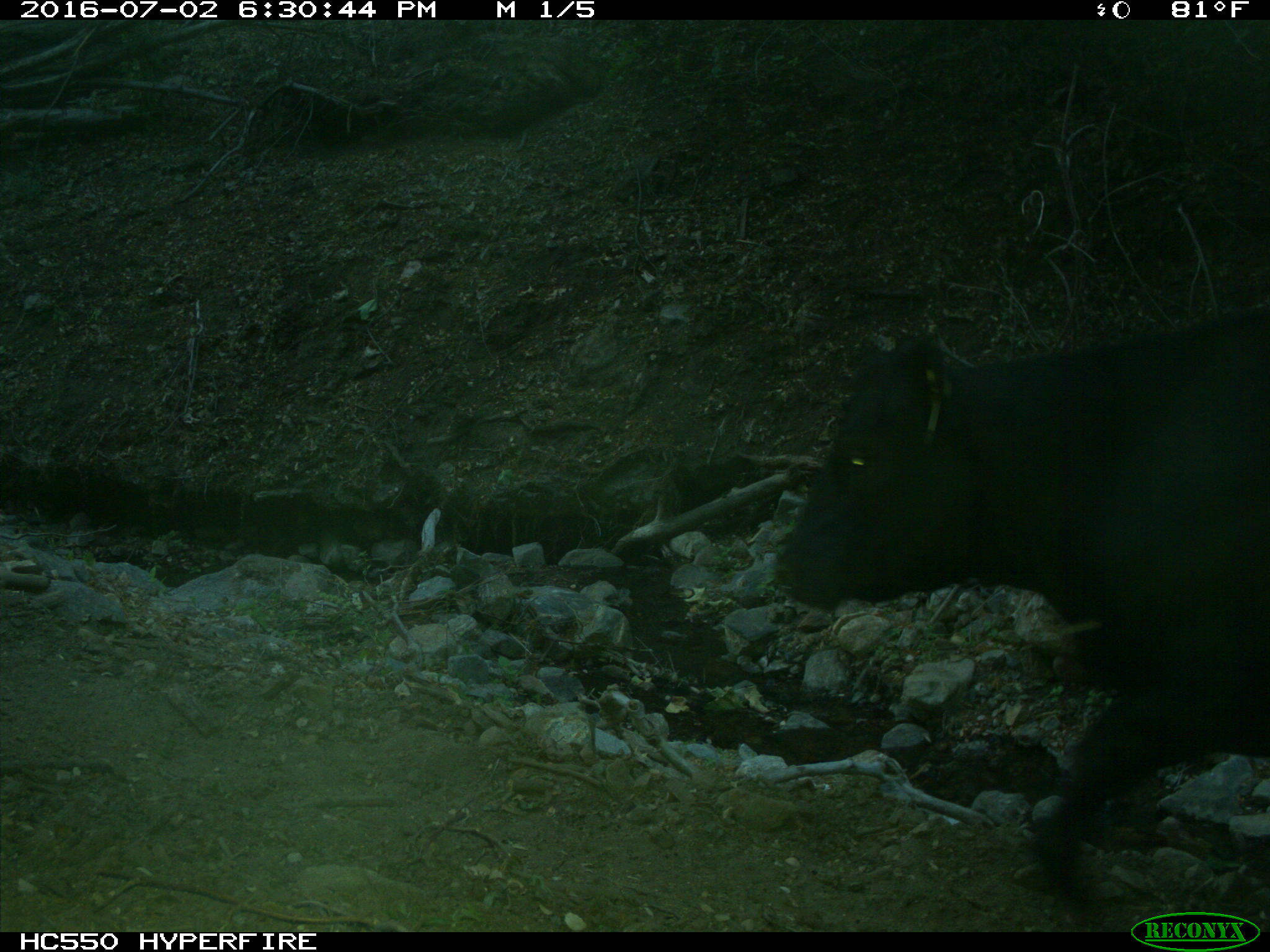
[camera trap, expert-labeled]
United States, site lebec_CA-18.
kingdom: Animalia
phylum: Chordata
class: Mammalia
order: Artiodactyla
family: Bovidae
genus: Bos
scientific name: Bos taurus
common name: domestic cow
Bos taurus (domestic cow).